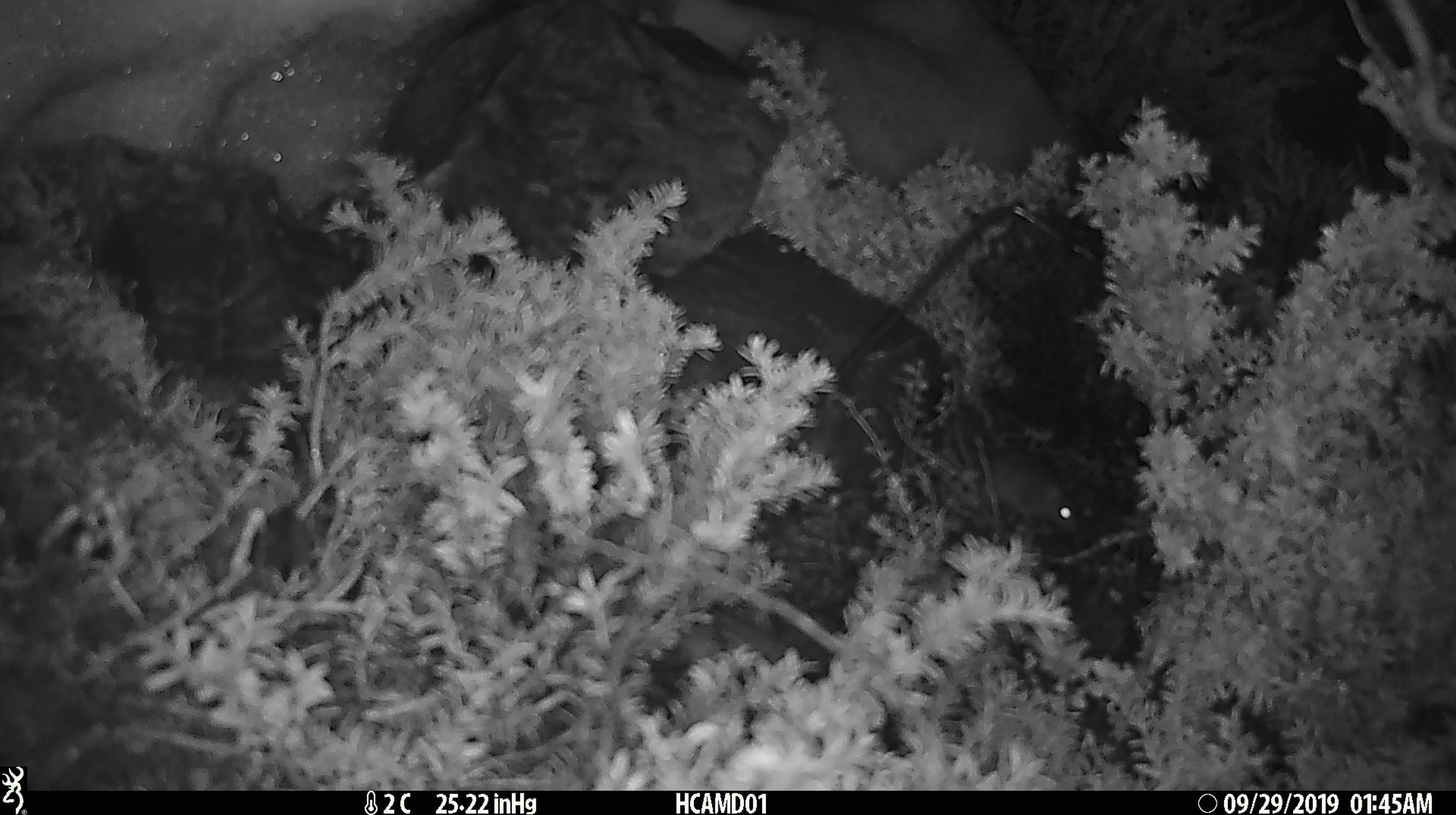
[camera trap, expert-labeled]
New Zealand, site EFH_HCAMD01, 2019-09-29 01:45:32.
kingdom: Animalia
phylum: Chordata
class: Mammalia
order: Rodentia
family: Muridae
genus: Mus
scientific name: Mus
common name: mouse